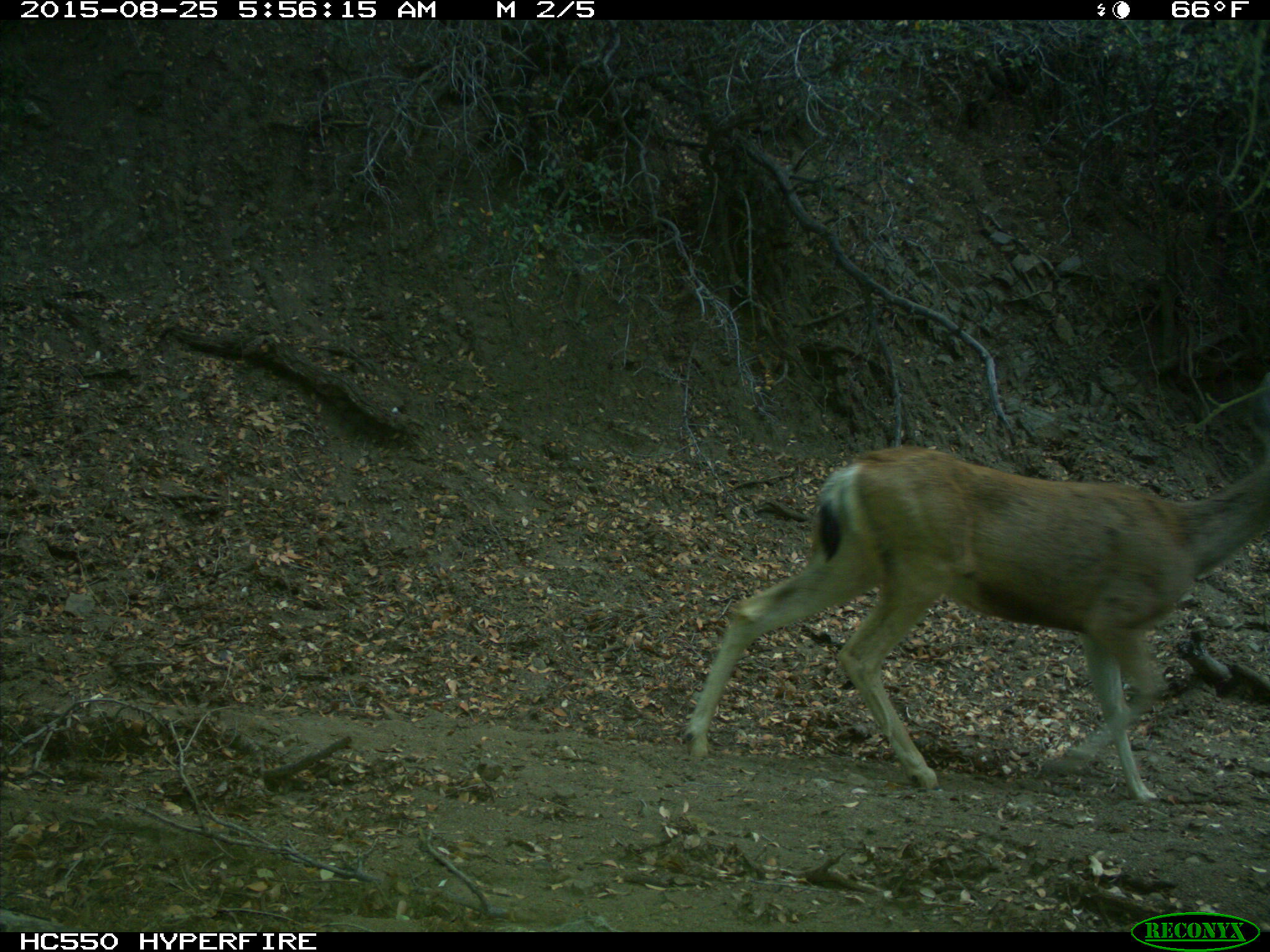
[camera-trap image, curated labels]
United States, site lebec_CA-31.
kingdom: Animalia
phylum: Chordata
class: Mammalia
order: Artiodactyla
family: Cervidae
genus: Odocoileus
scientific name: Odocoileus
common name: deer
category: unidentified deer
Unidentified deer (deer) (Odocoileus).